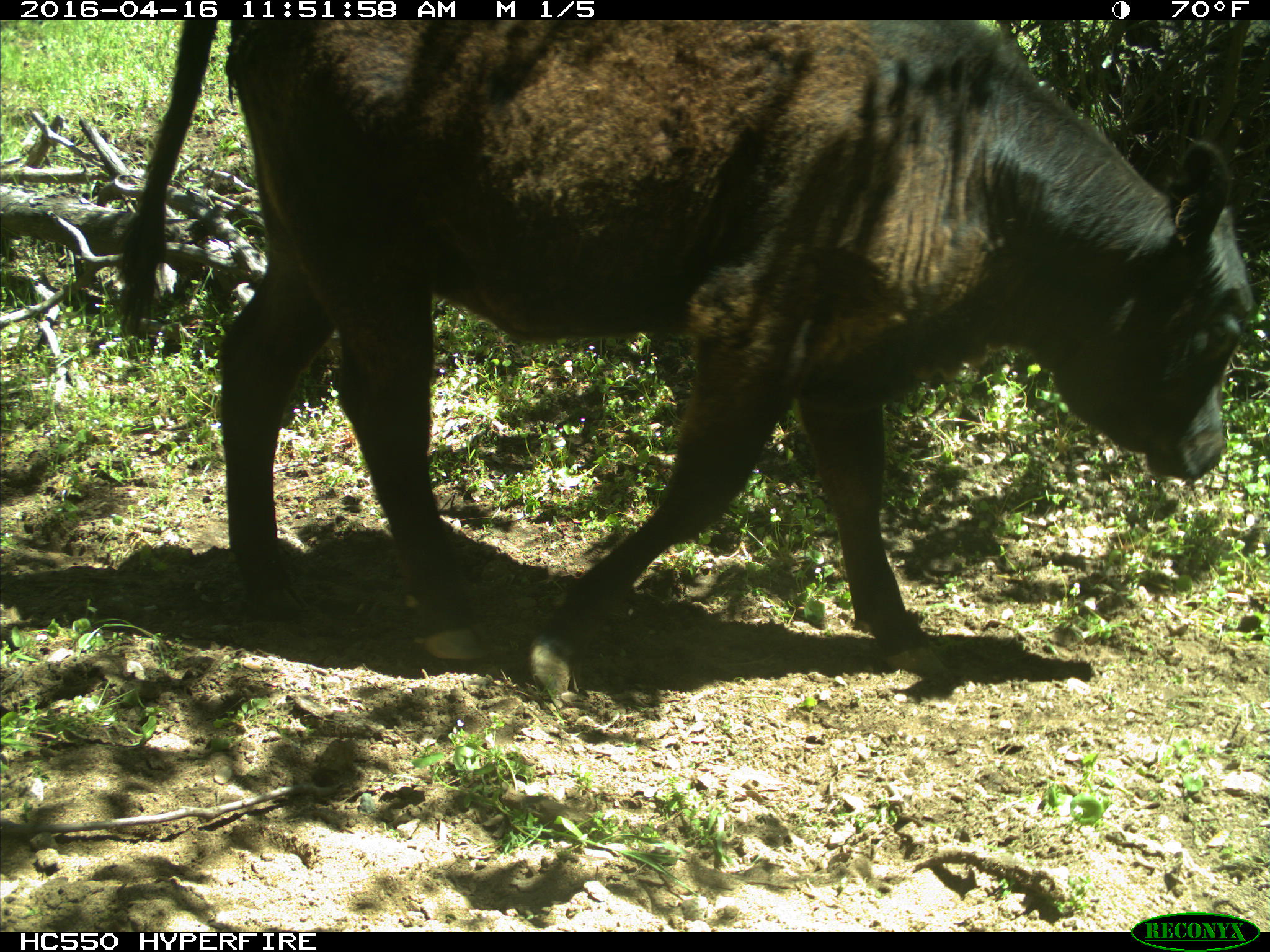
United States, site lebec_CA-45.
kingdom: Animalia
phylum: Chordata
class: Mammalia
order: Artiodactyla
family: Bovidae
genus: Bos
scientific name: Bos taurus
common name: domestic cow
Bos taurus (domestic cow).